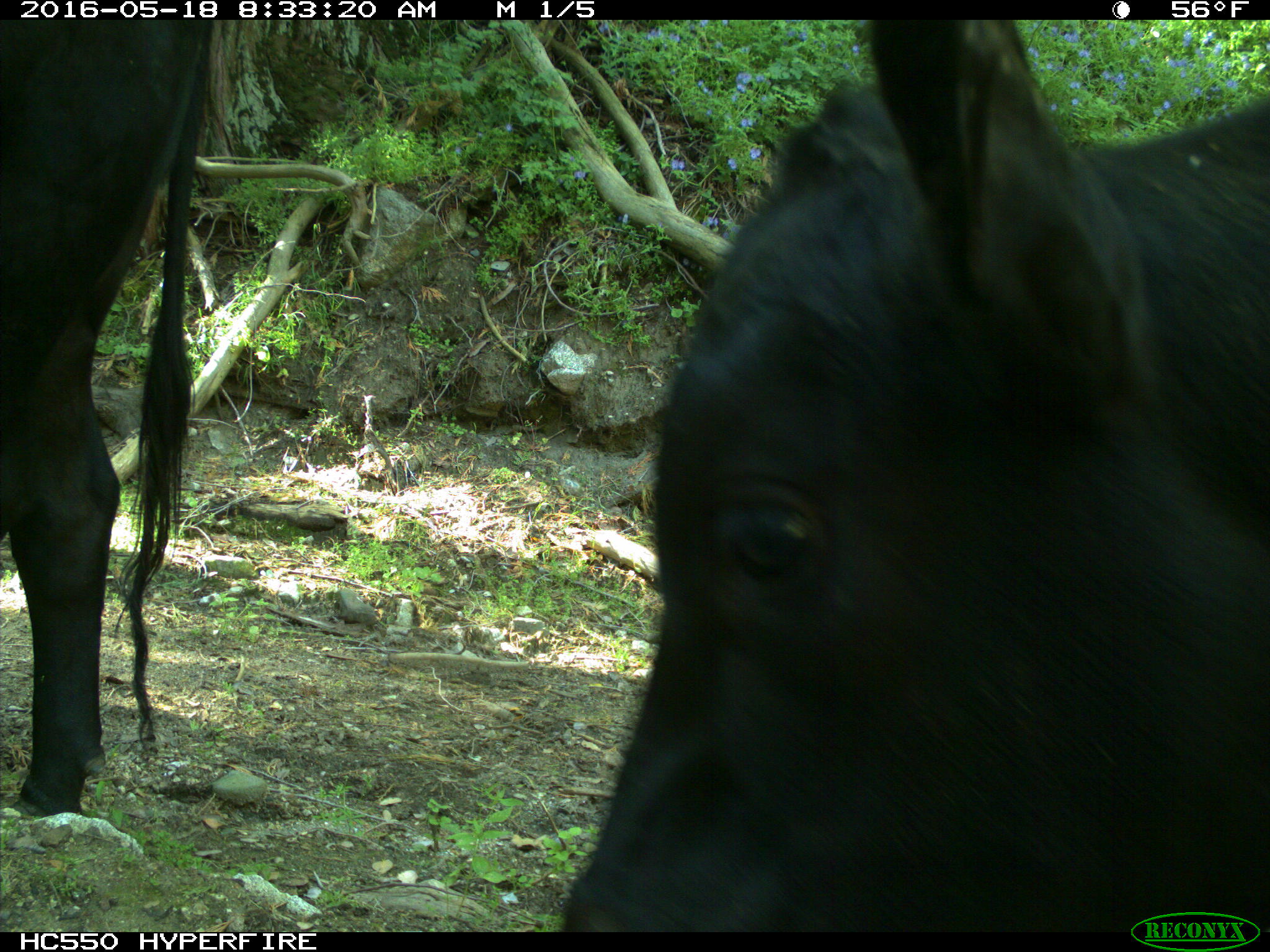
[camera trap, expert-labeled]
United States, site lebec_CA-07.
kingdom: Animalia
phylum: Chordata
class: Mammalia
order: Artiodactyla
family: Bovidae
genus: Bos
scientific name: Bos taurus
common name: domestic cow